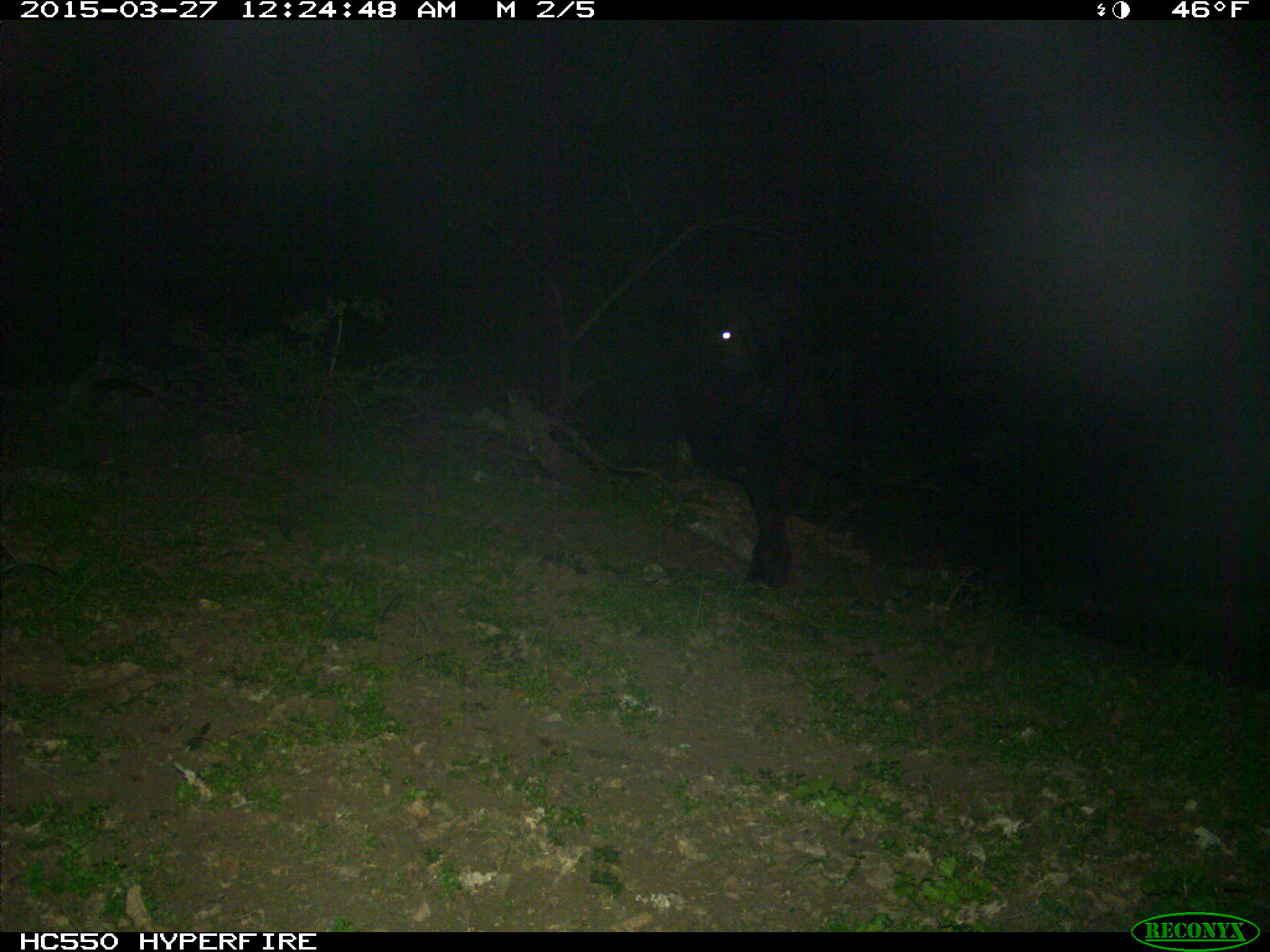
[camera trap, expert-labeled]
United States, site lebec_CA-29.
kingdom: Animalia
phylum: Chordata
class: Mammalia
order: Artiodactyla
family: Bovidae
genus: Bos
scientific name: Bos taurus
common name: domestic cow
Bos taurus (domestic cow).